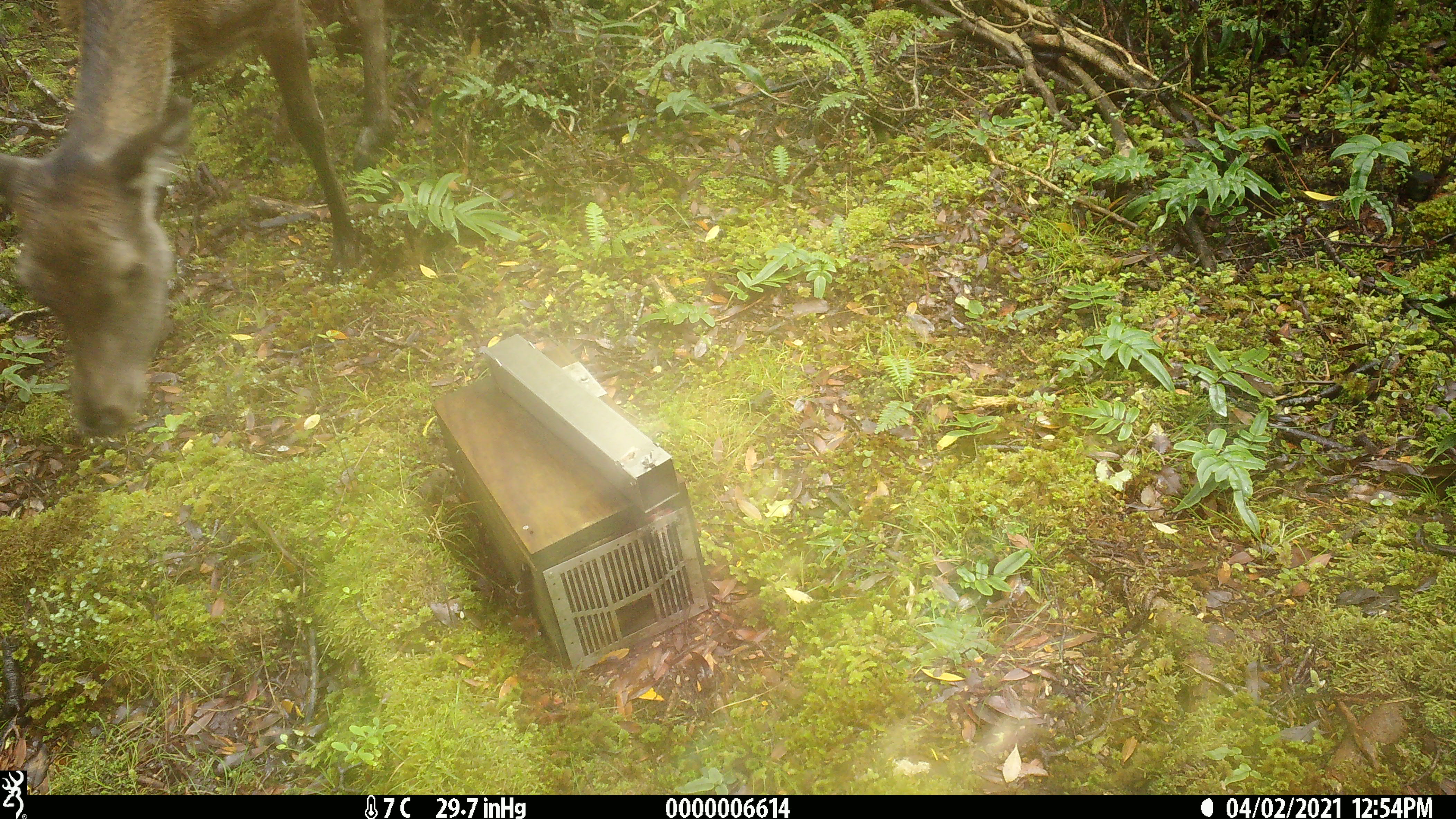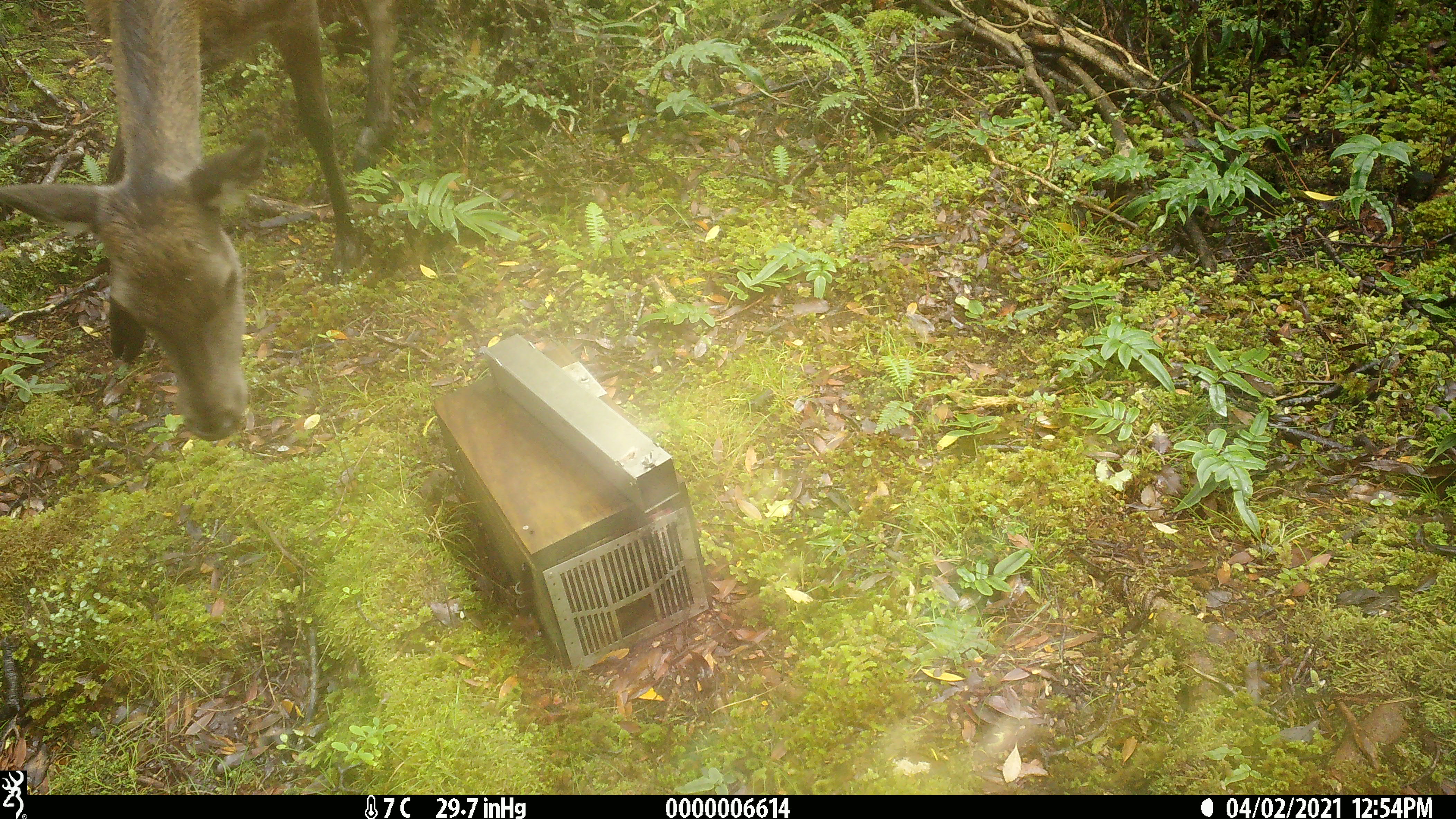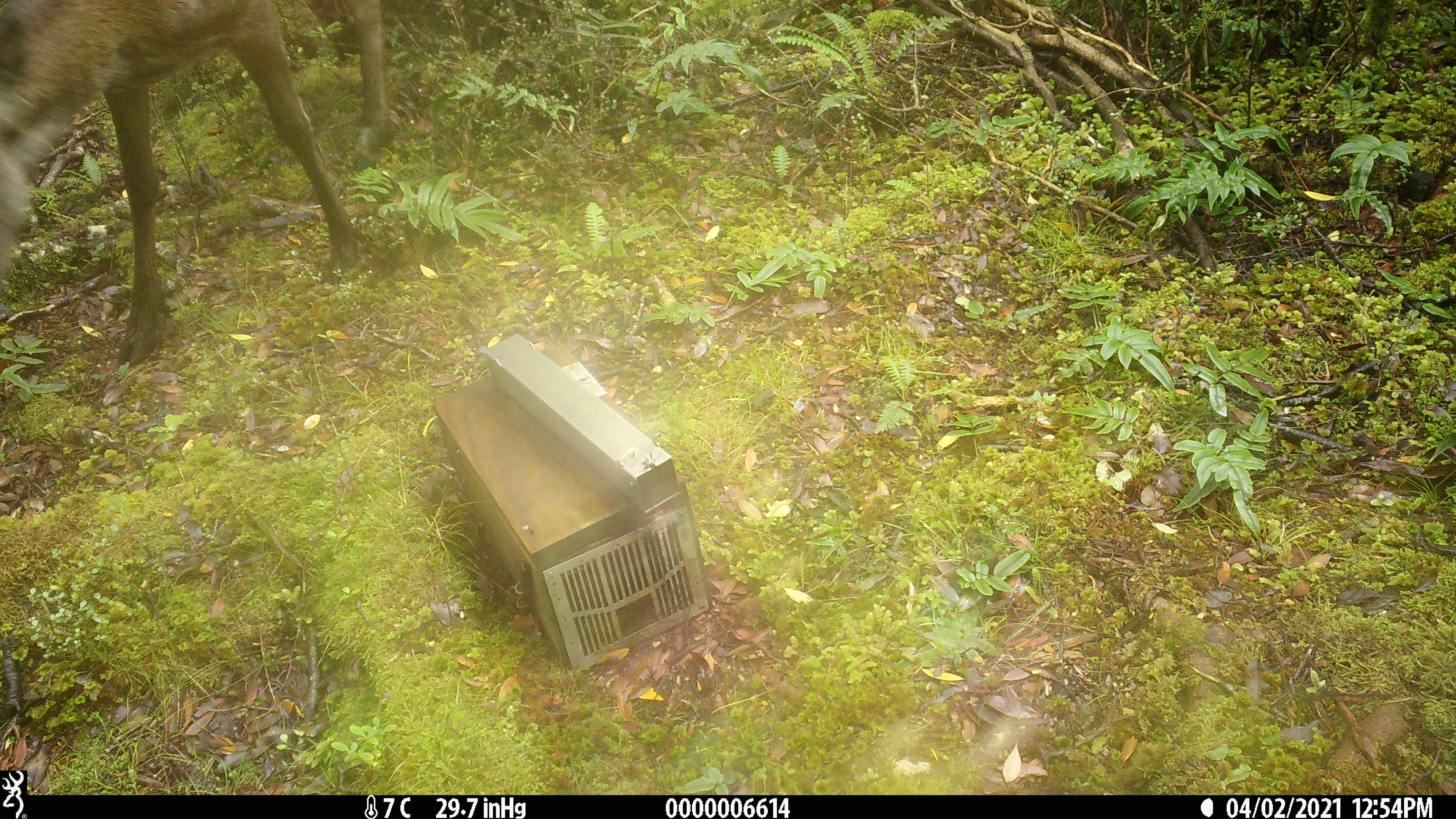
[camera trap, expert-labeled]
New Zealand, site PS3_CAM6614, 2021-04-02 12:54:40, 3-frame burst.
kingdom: Animalia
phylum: Chordata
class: Mammalia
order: Artiodactyla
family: Cervidae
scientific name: Cervidae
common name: deer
Deer (Cervidae).